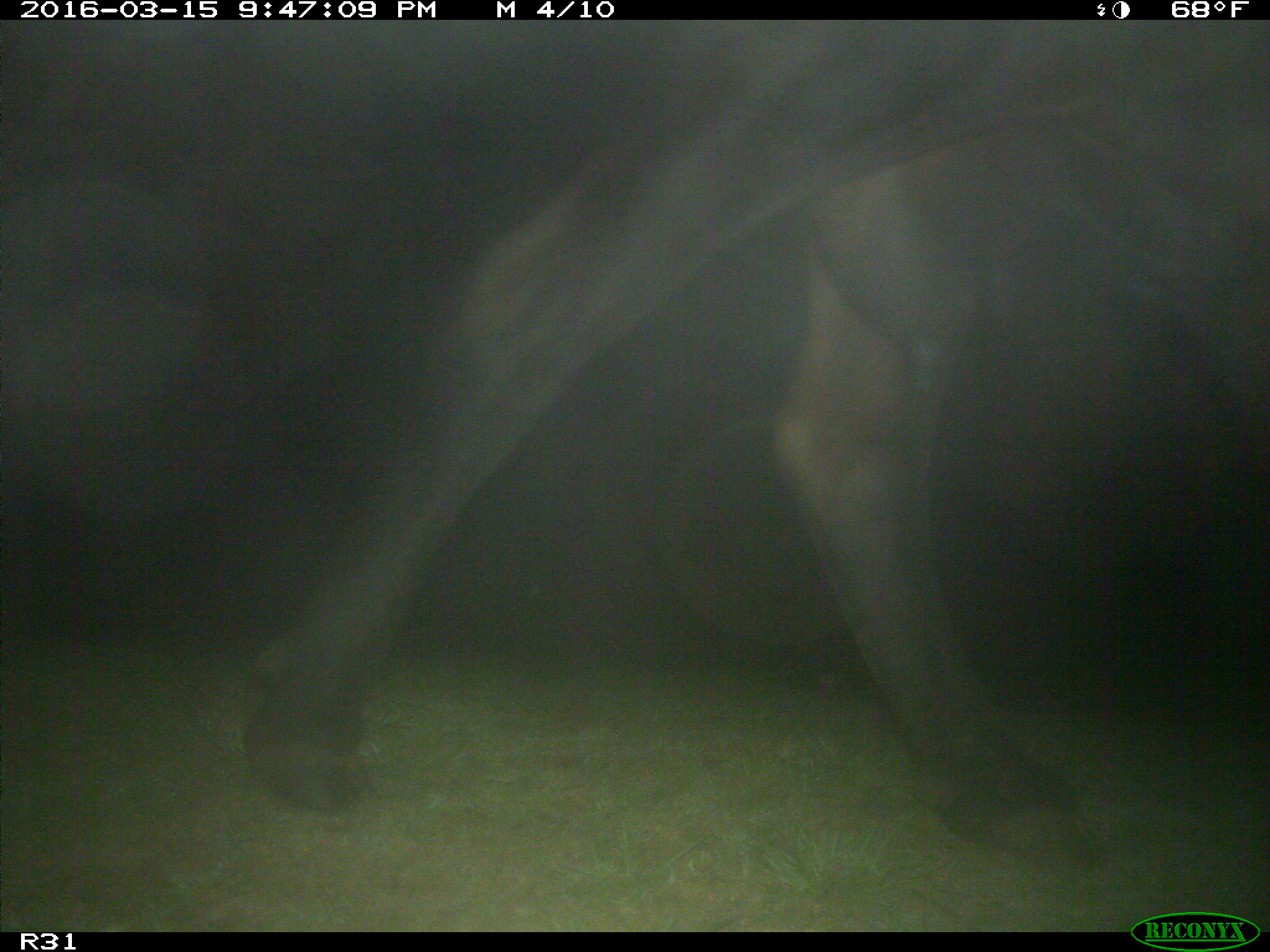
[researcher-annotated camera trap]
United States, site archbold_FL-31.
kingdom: Animalia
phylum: Chordata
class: Mammalia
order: Artiodactyla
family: Bovidae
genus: Bos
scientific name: Bos taurus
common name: domestic cow